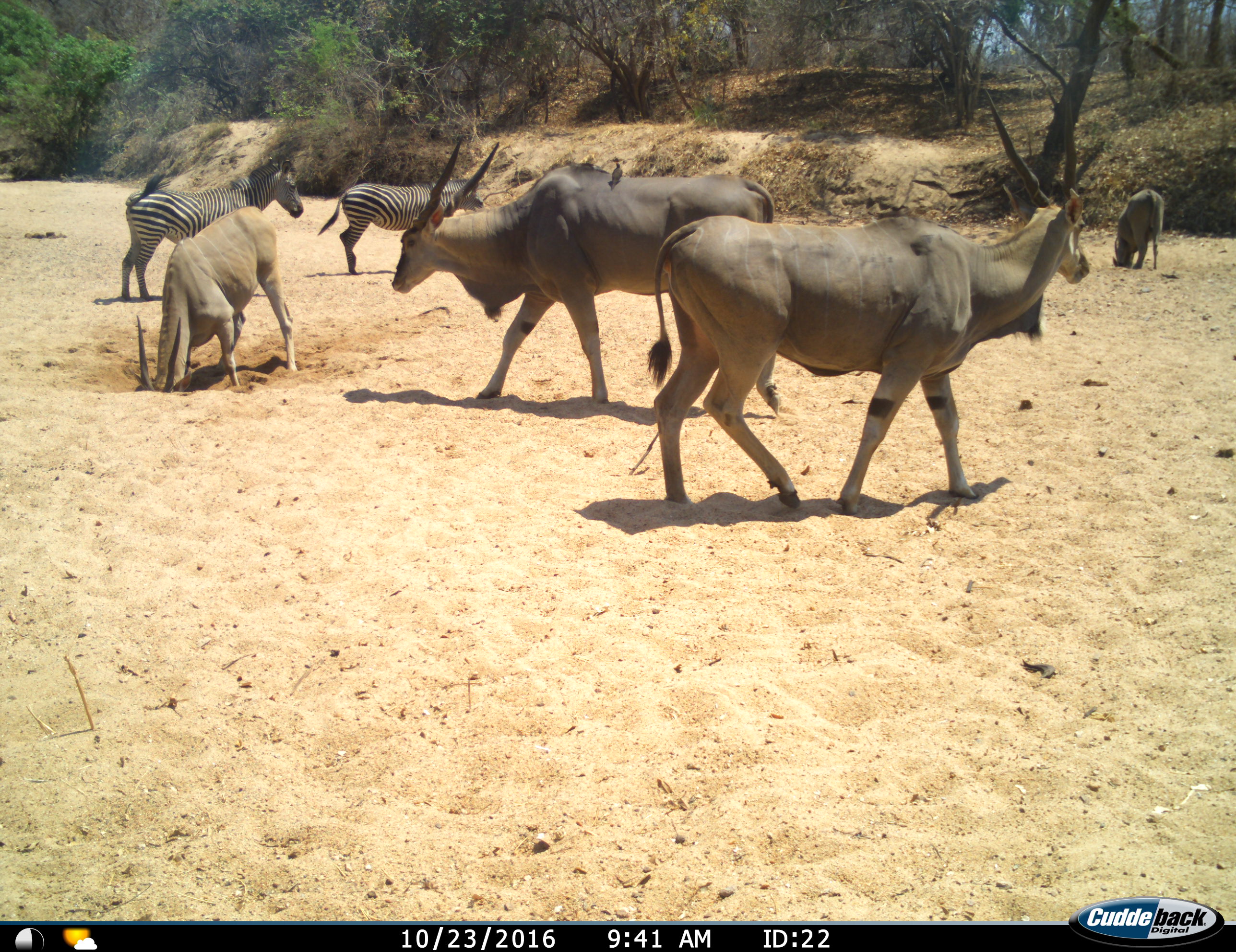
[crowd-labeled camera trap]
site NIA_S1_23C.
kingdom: Animalia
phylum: Chordata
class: Aves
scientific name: Aves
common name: bird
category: birdother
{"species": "birdother (bird) (Aves)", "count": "1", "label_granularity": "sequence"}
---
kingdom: Animalia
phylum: Chordata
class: Mammalia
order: Artiodactyla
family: Bovidae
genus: Tragelaphus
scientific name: Tragelaphus oryx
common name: eland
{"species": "eland (Tragelaphus oryx)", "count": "4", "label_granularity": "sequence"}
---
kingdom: Animalia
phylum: Chordata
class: Mammalia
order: Perissodactyla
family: Equidae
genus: Equus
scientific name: Equus quagga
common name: plains zebra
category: zebraplains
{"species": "zebraplains (plains zebra) (Equus quagga)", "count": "2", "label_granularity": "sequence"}